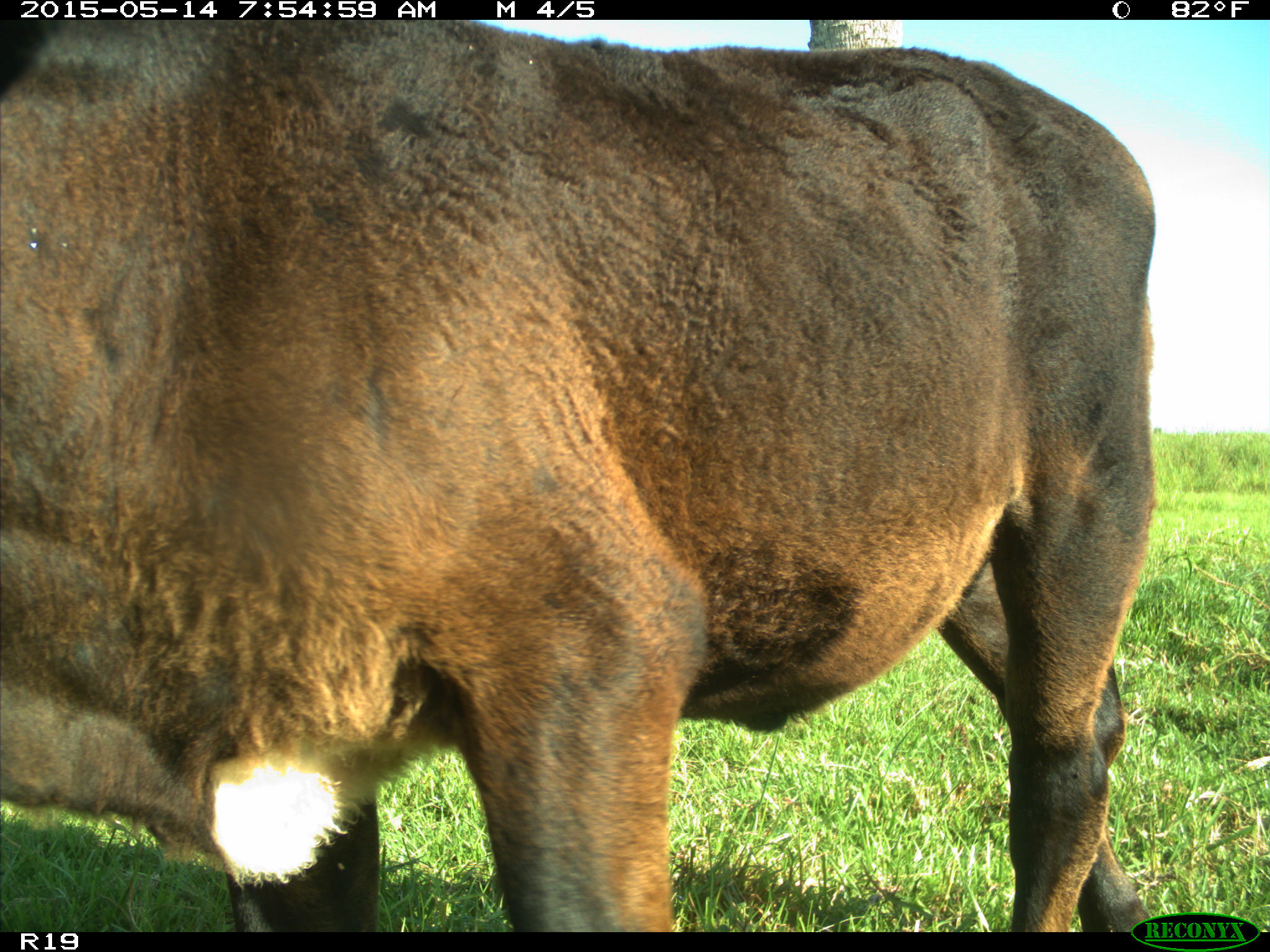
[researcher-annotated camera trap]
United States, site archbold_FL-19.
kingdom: Animalia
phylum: Chordata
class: Mammalia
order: Artiodactyla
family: Bovidae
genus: Bos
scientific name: Bos taurus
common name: domestic cow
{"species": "Bos taurus (domestic cow)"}